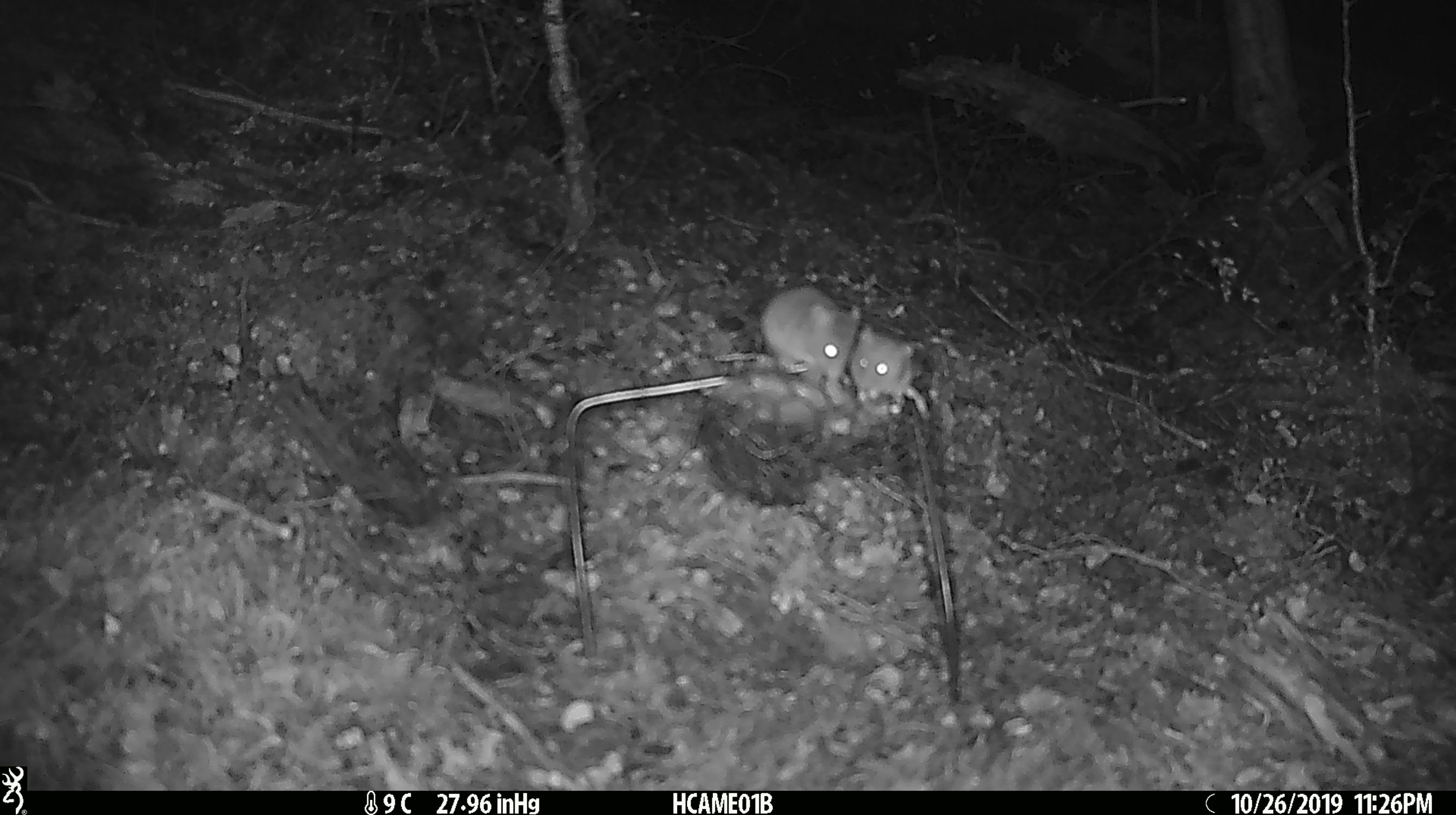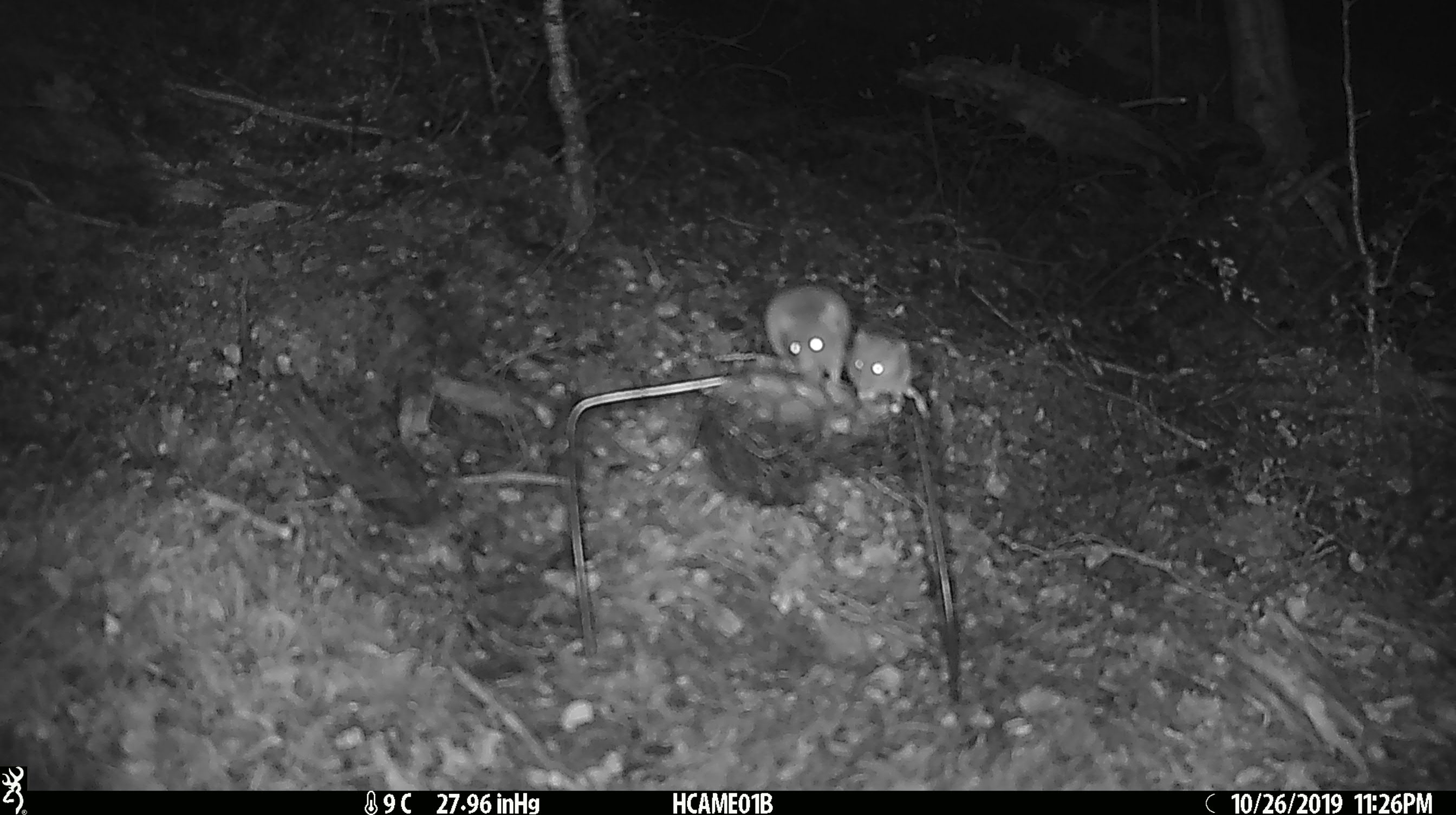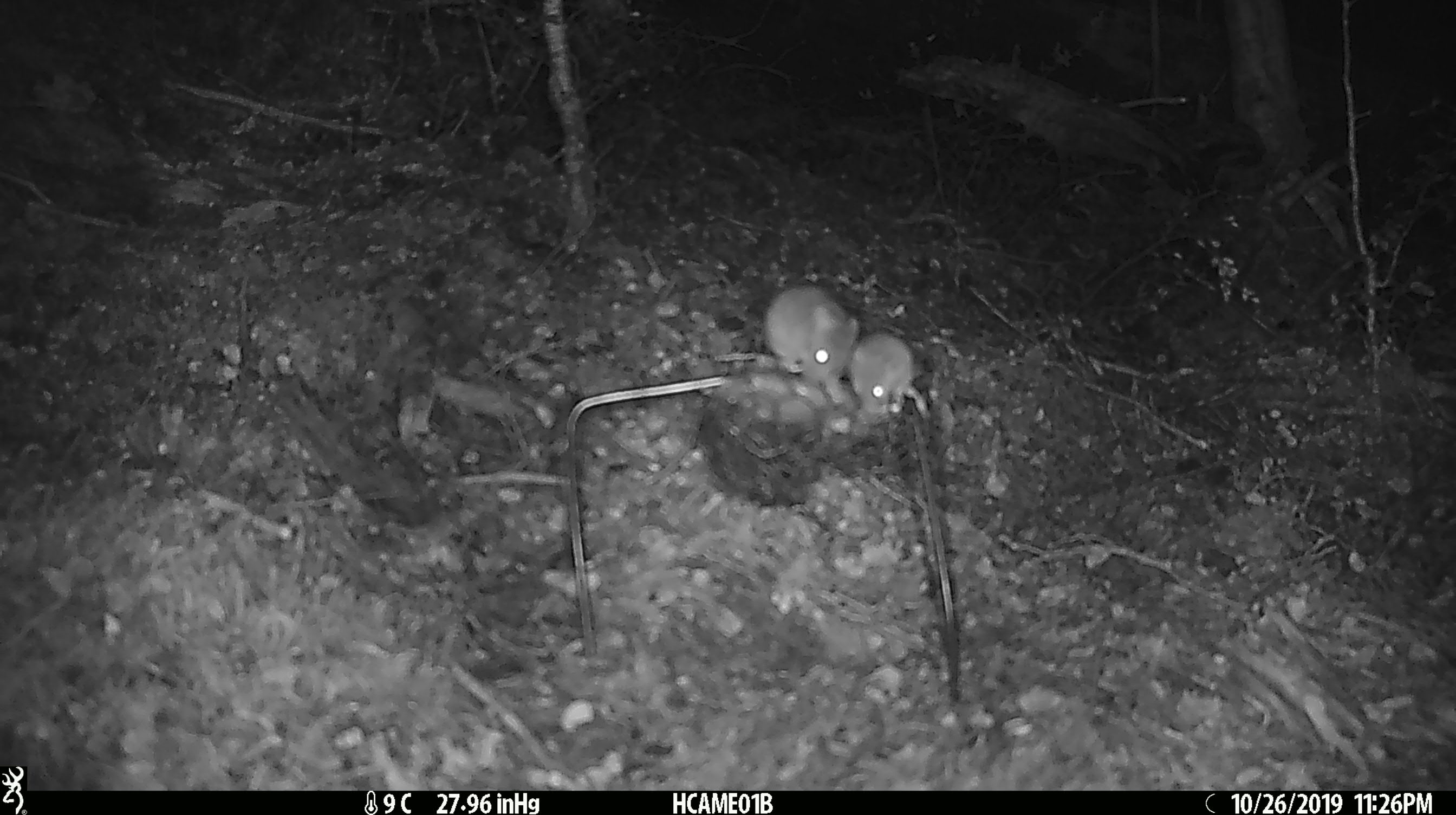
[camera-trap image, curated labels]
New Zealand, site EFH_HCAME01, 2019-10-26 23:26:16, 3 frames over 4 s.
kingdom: Animalia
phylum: Chordata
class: Mammalia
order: Rodentia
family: Muridae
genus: Mus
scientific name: Mus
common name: mouse